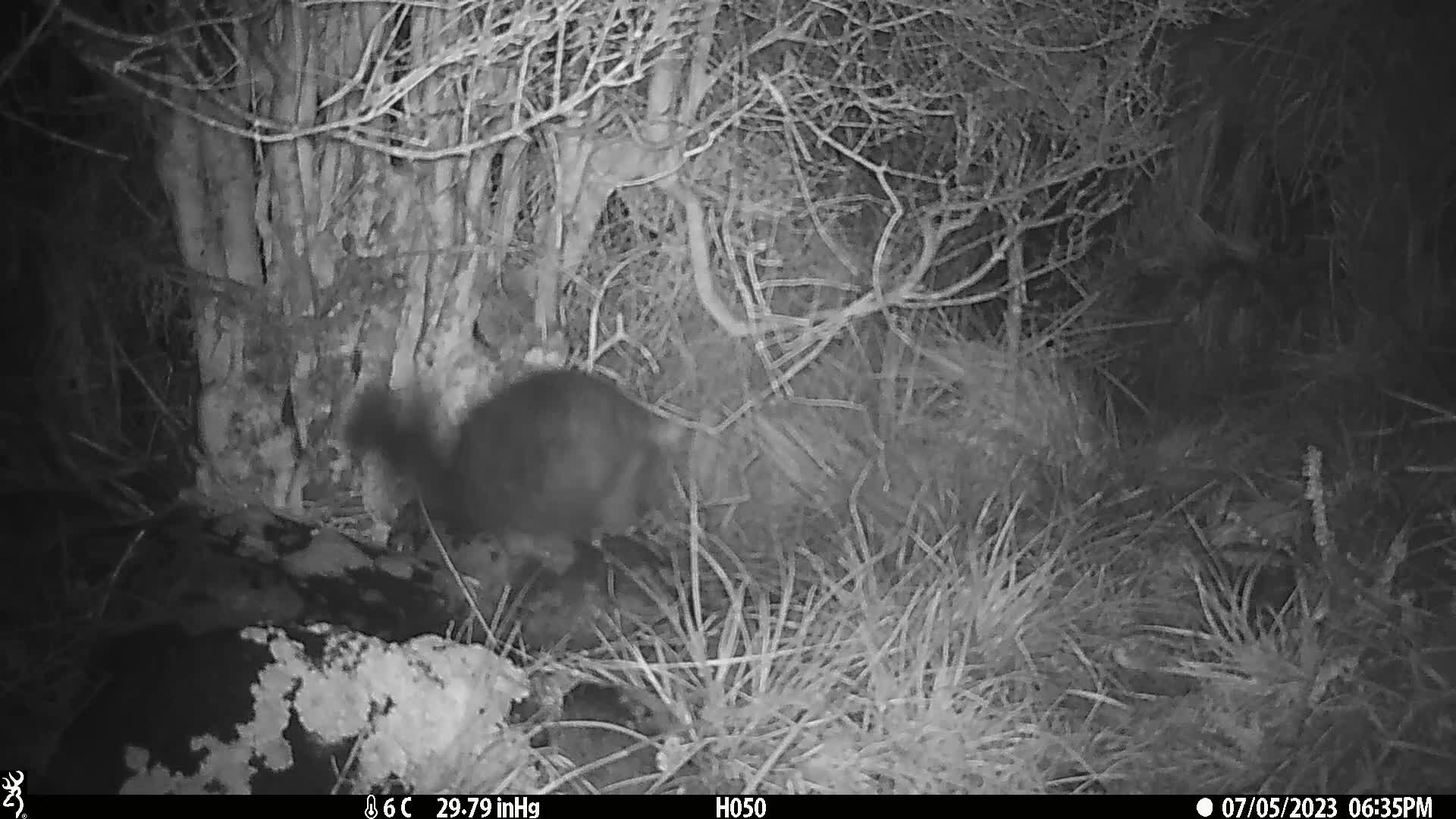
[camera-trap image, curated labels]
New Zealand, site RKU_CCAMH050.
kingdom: Animalia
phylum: Chordata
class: Mammalia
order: Diprotodontia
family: Phalangeridae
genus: Trichosurus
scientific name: Trichosurus vulpecula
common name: common brushtail possum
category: possum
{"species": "possum (common brushtail possum) (Trichosurus vulpecula)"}